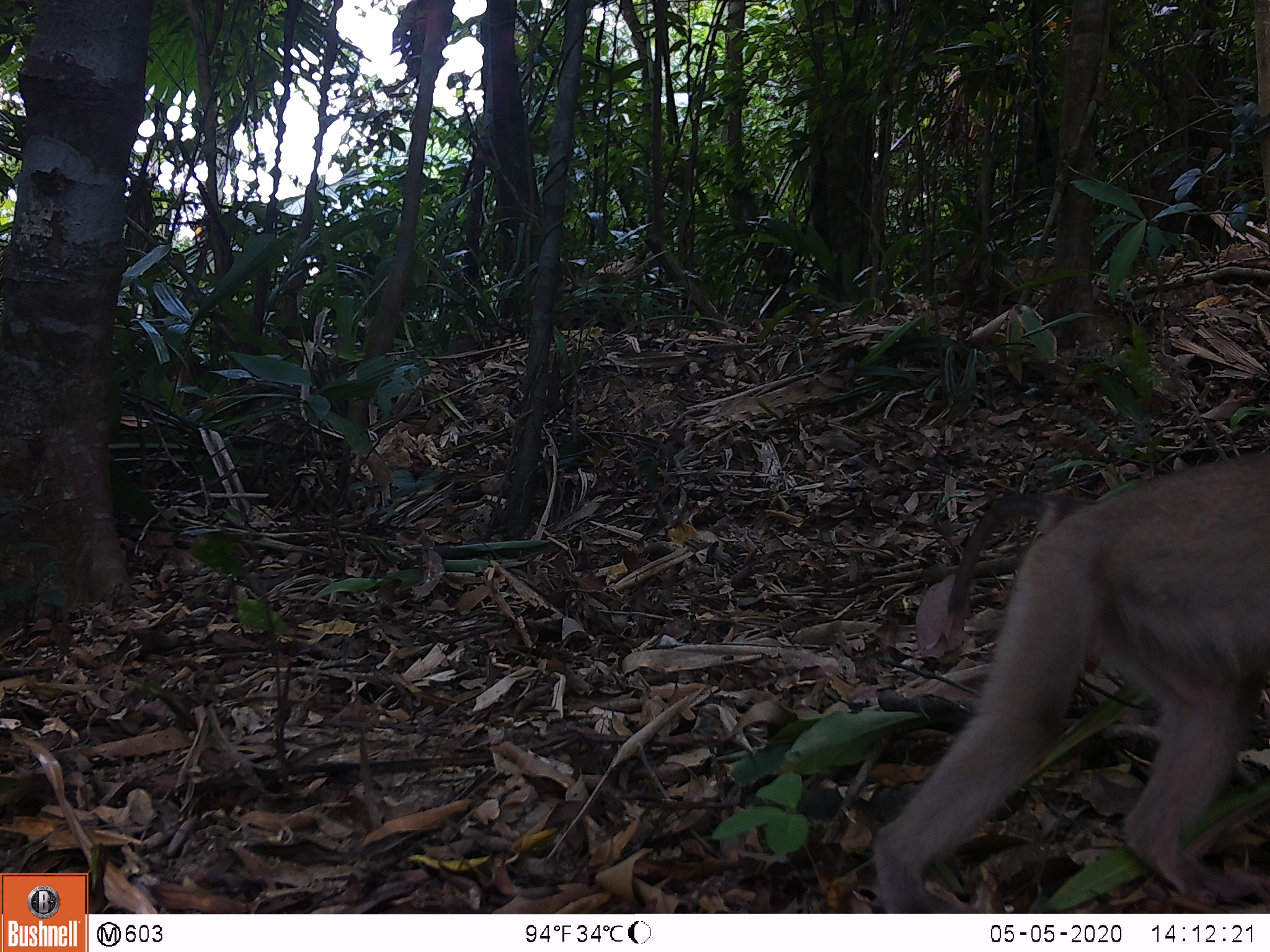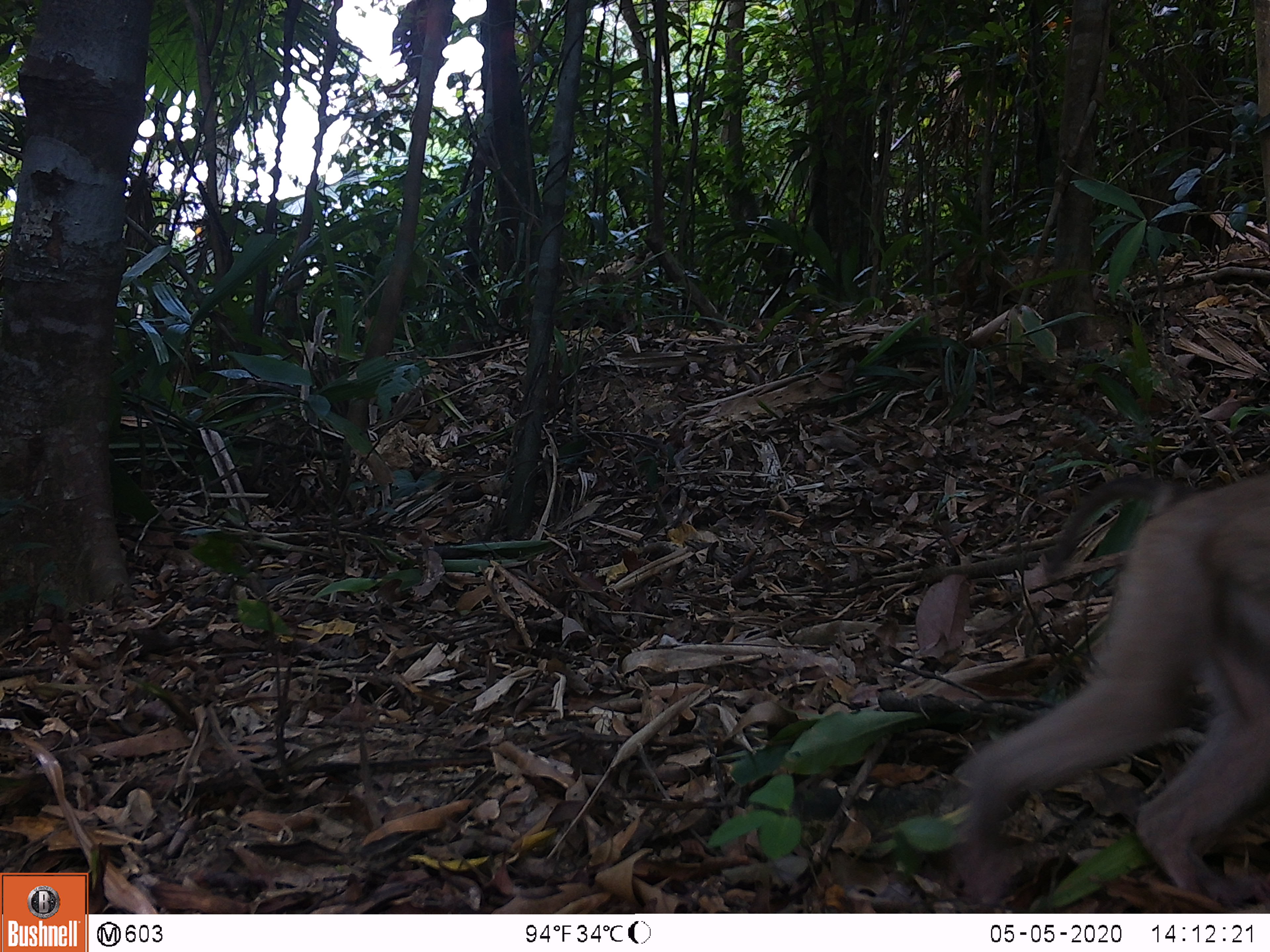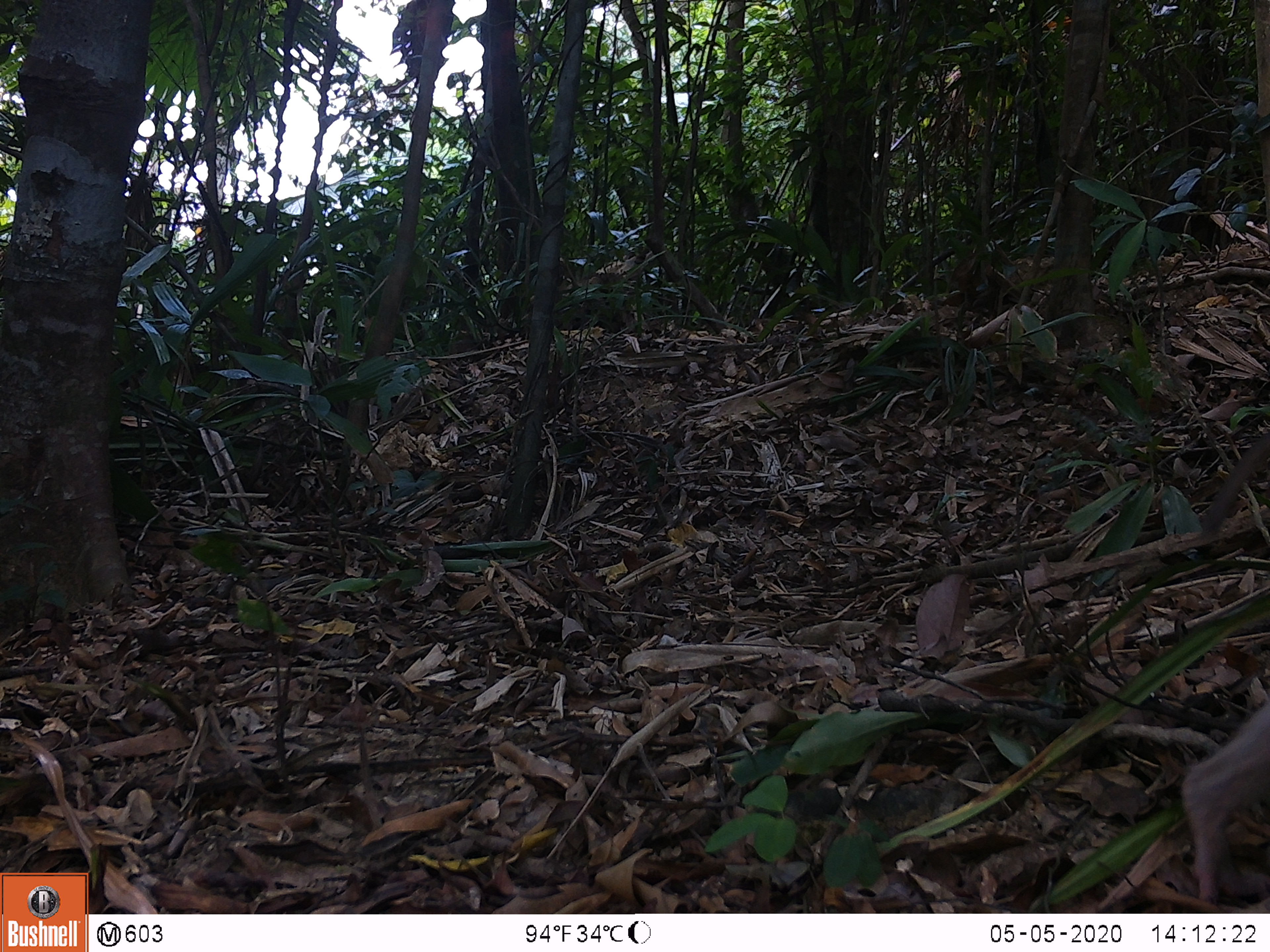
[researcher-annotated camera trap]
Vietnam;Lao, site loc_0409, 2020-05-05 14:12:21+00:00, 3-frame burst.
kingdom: Animalia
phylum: Chordata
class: Mammalia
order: Primates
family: Cercopithecidae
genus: Macaca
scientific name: Macaca nemestrina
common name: pig-tailed macaque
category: pig tailed macaque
Pig tailed macaque (pig-tailed macaque) (Macaca nemestrina). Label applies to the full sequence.